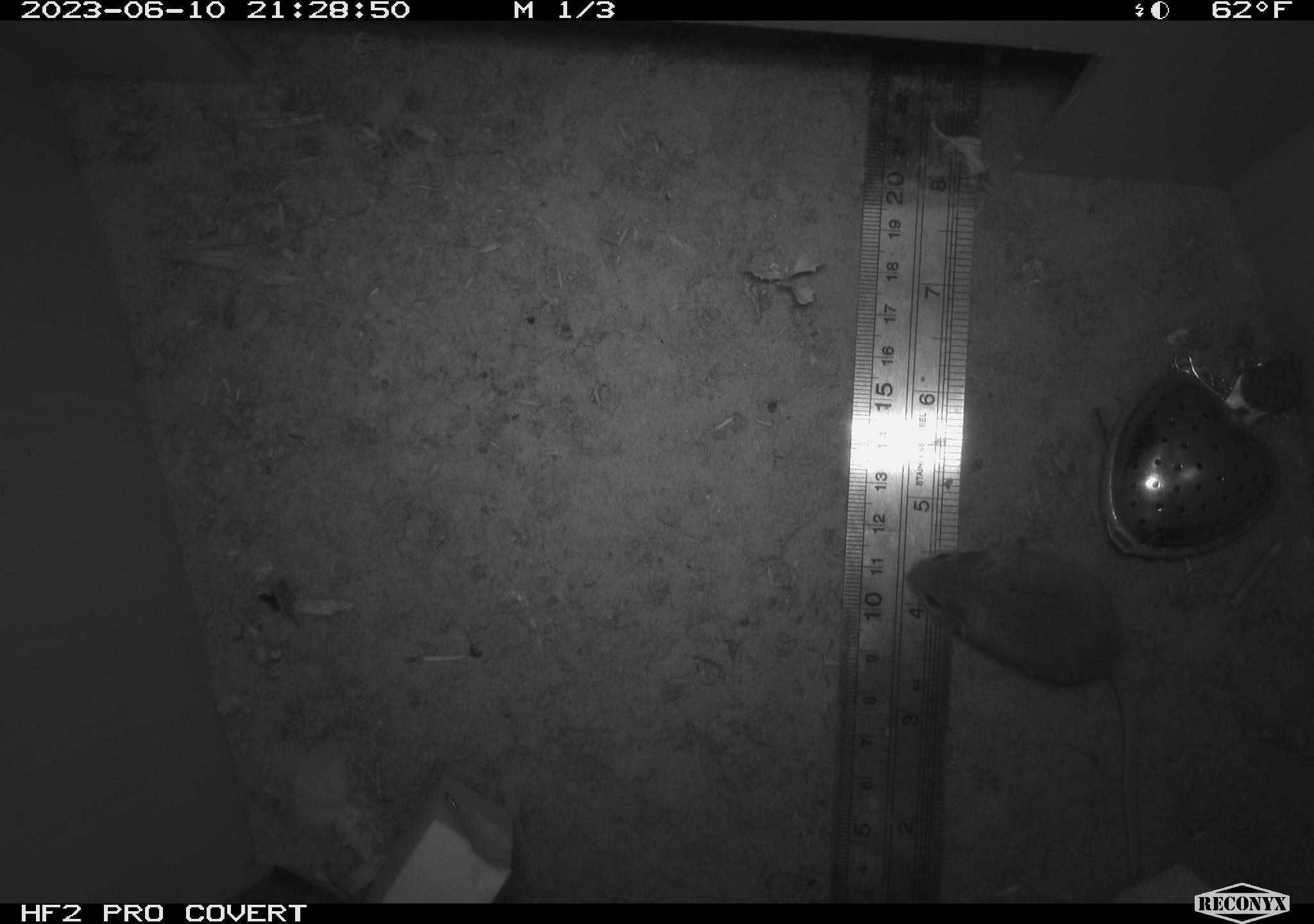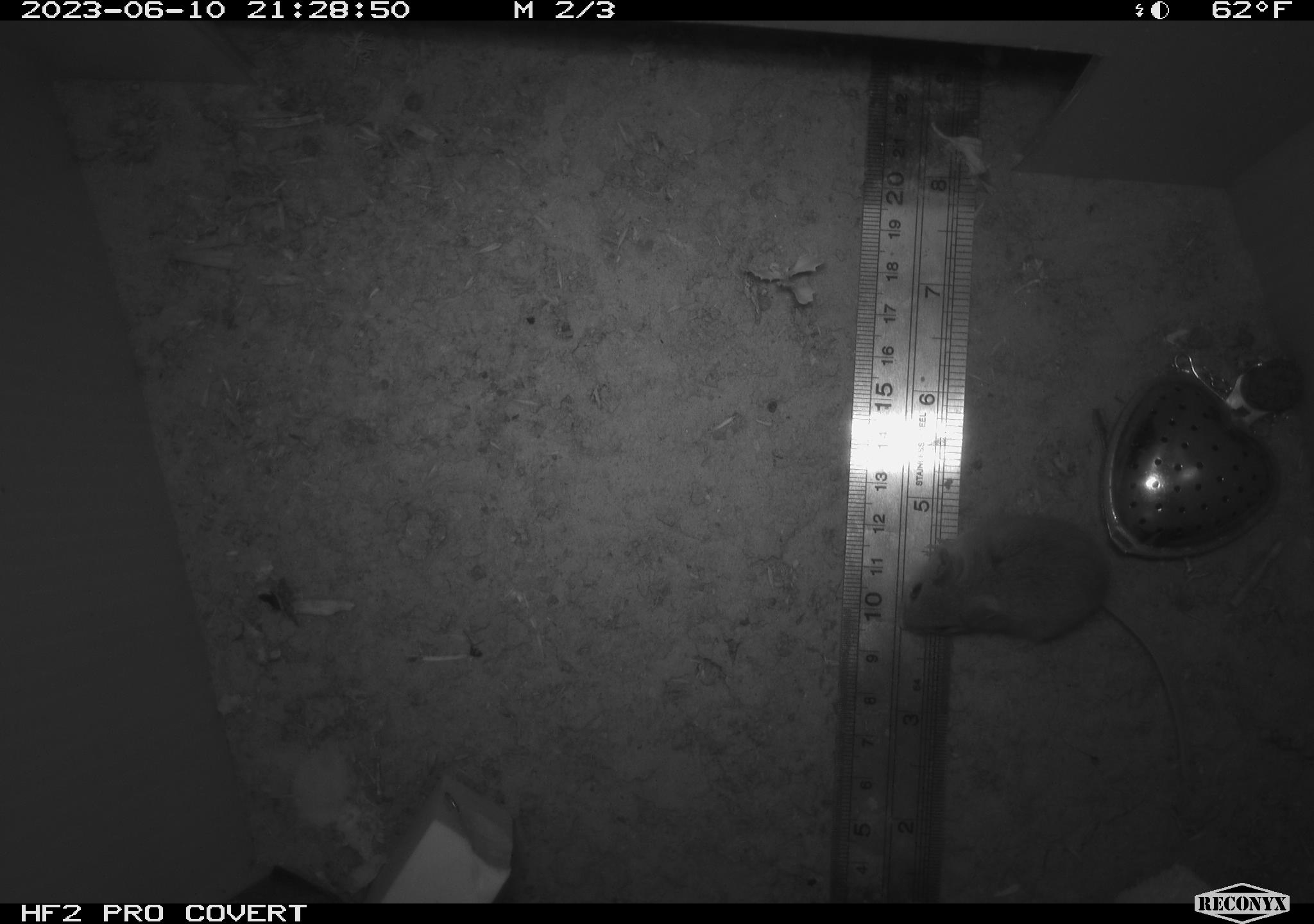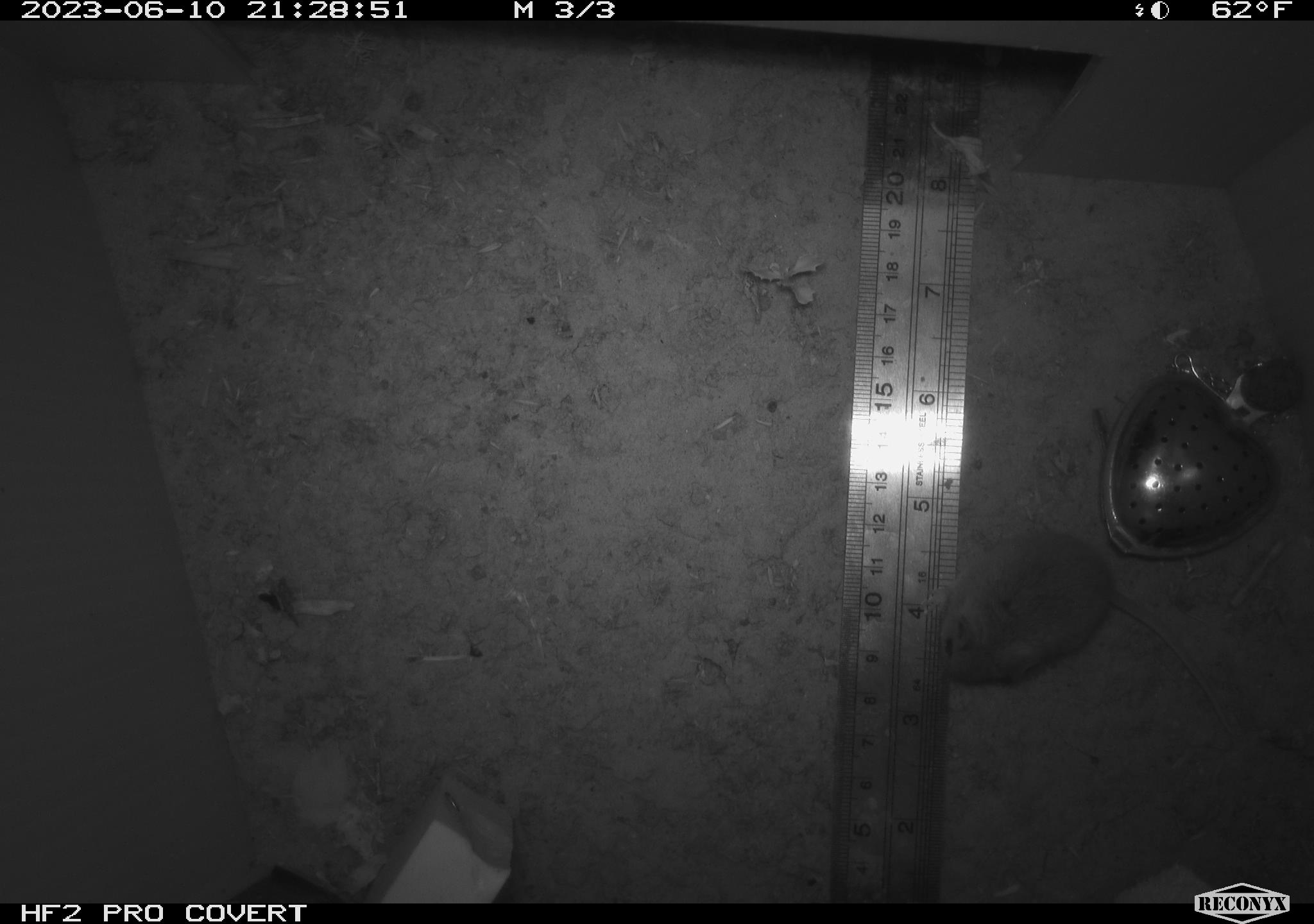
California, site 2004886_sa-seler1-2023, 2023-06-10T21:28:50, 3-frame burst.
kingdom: Animalia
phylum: Chordata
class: Mammalia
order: Rodentia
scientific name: Rodentia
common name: mouse species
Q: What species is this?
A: Mouse species (Rodentia).